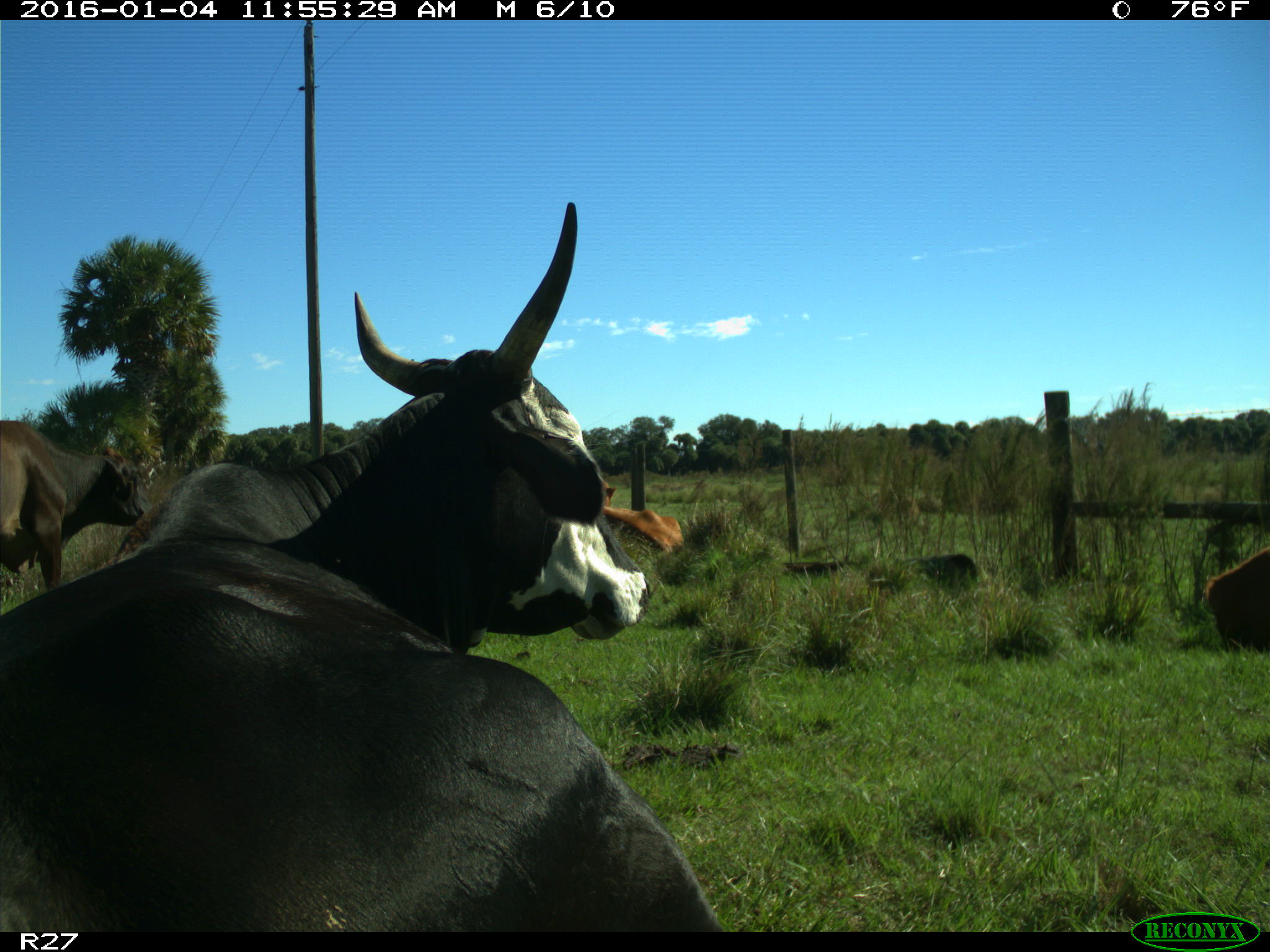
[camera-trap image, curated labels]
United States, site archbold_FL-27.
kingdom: Animalia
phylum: Chordata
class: Mammalia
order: Artiodactyla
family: Bovidae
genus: Bos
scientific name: Bos taurus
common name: domestic cow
Bos taurus (domestic cow).